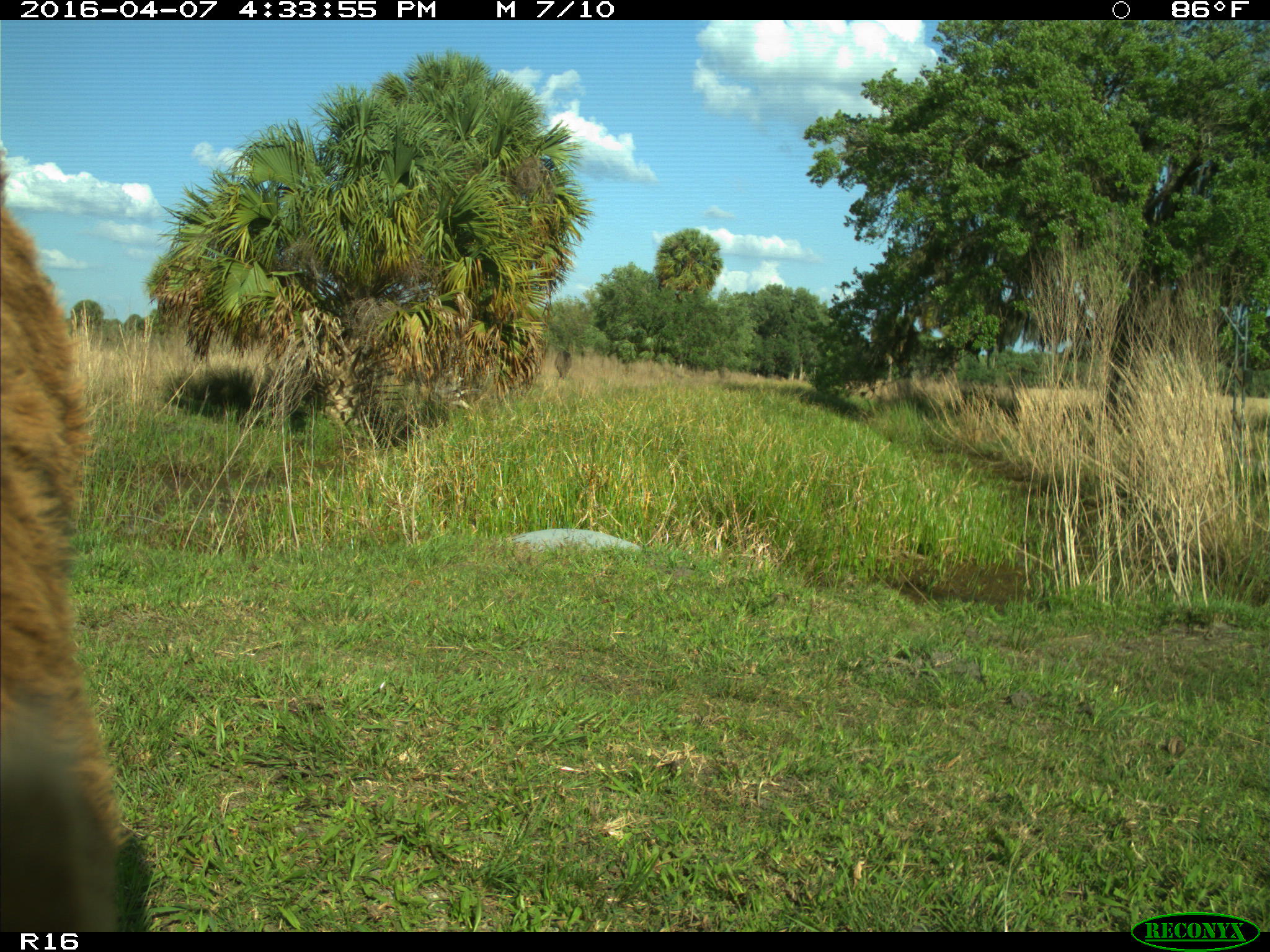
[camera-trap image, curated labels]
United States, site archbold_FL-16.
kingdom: Animalia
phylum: Chordata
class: Mammalia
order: Artiodactyla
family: Bovidae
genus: Bos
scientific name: Bos taurus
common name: domestic cow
Bos taurus (domestic cow).